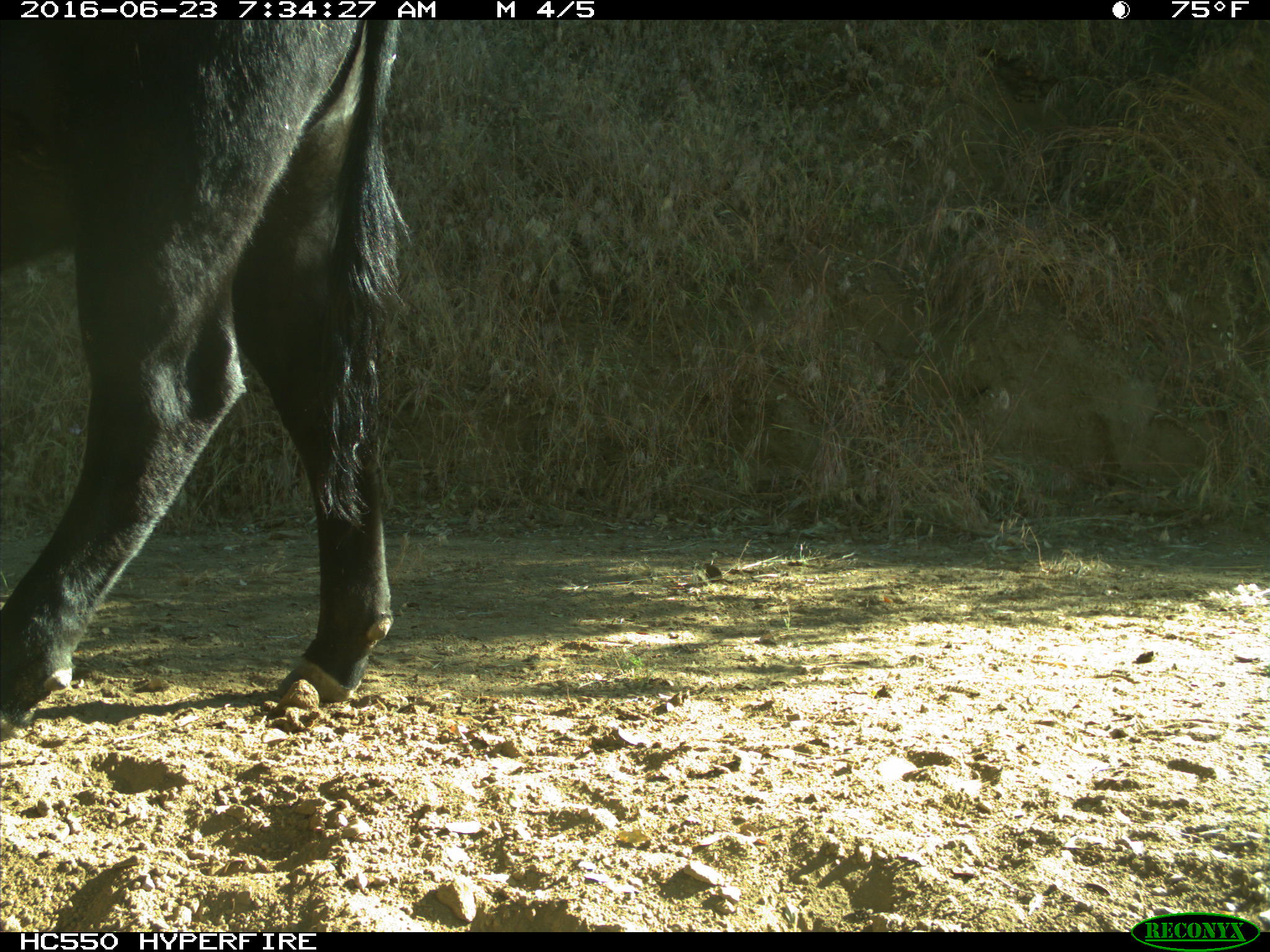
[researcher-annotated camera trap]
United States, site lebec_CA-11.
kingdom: Animalia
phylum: Chordata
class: Mammalia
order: Artiodactyla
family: Bovidae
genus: Bos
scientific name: Bos taurus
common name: domestic cow